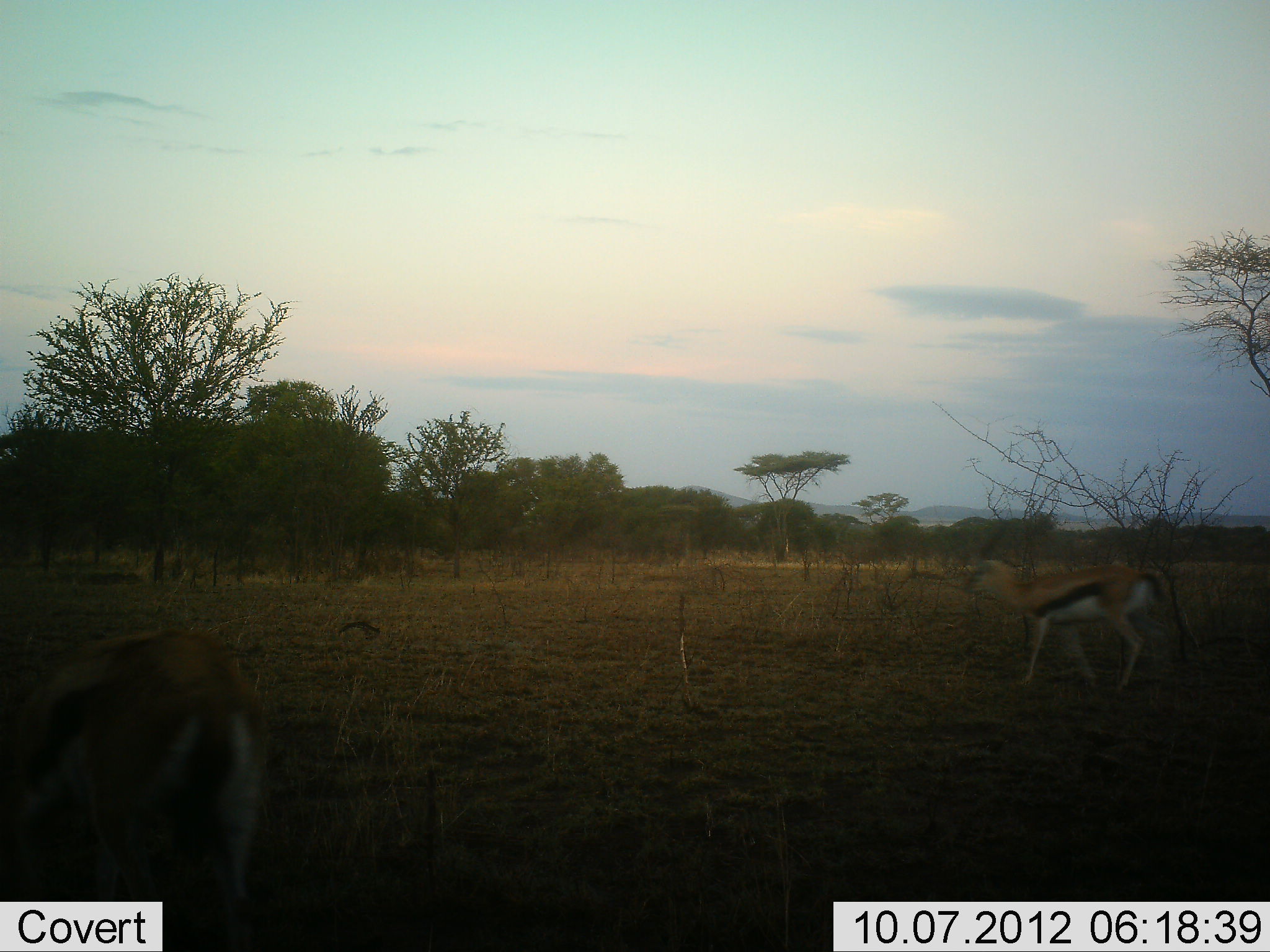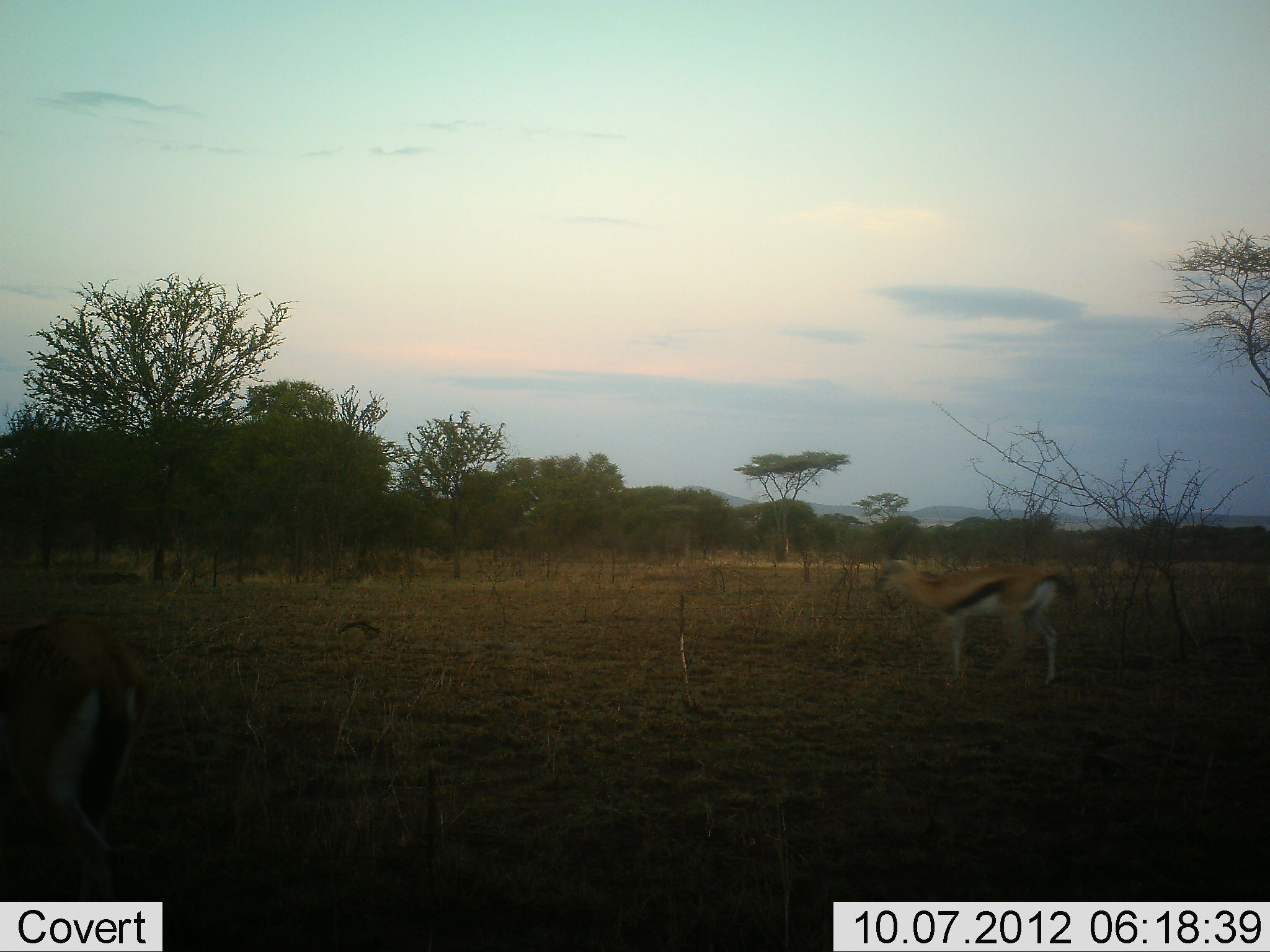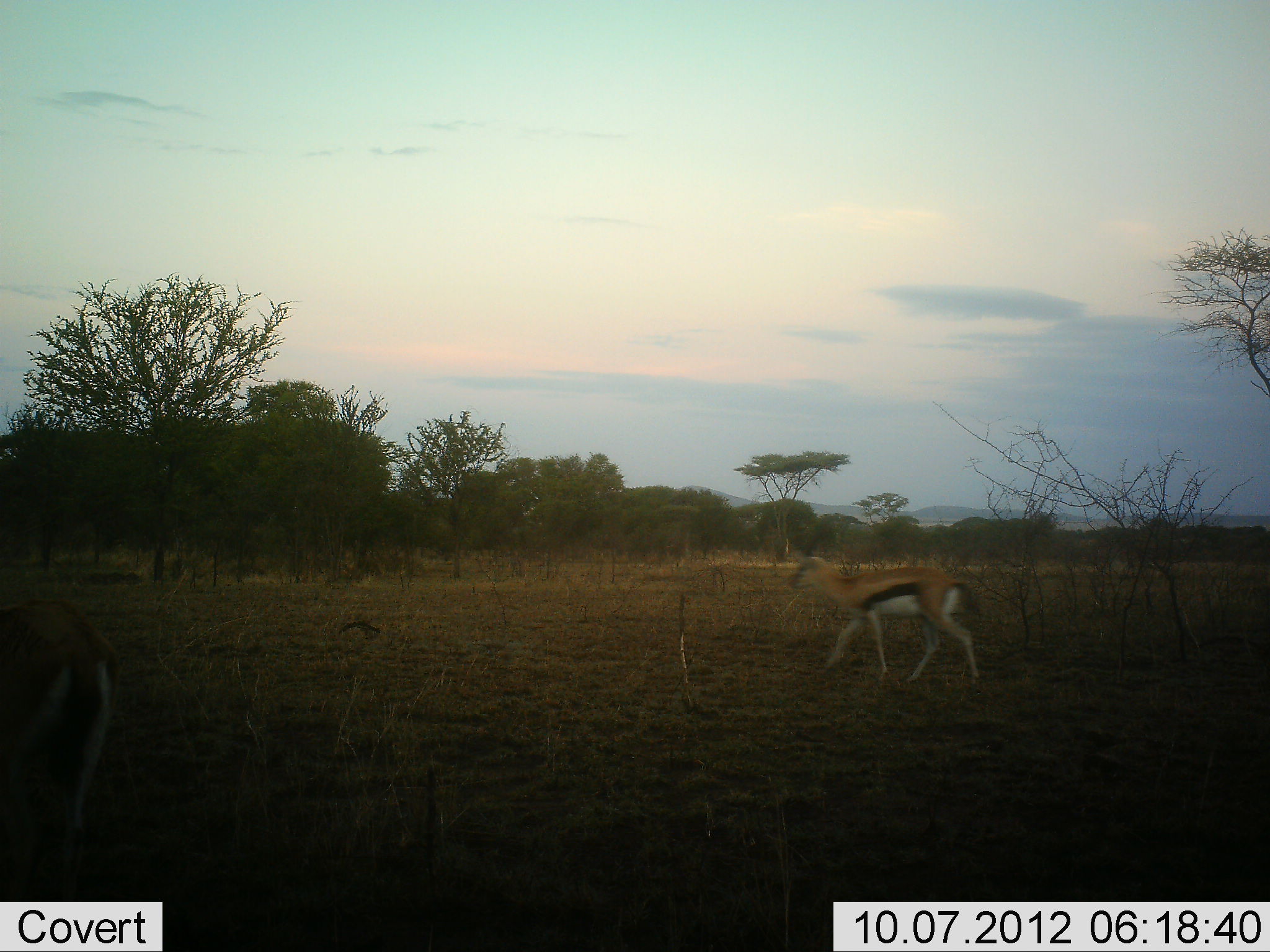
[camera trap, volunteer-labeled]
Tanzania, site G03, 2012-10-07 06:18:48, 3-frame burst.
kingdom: Animalia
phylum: Chordata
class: Mammalia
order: Artiodactyla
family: Bovidae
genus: Eudorcas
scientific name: Eudorcas thomsonii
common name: thomson's gazelle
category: gazellethomsons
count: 2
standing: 20%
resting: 0%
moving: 90%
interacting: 0%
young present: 0%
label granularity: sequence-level